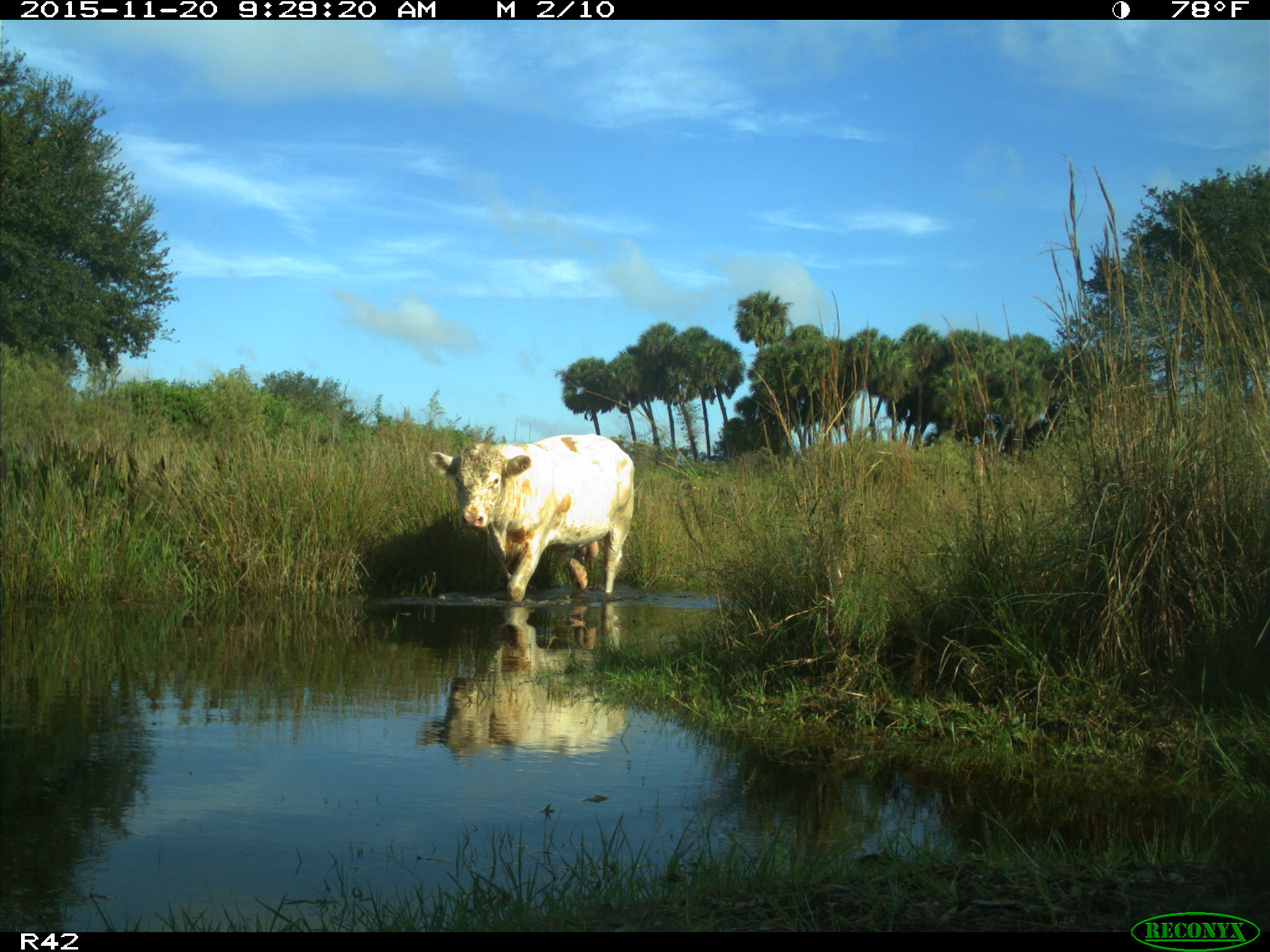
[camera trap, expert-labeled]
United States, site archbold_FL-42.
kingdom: Animalia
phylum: Chordata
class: Mammalia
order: Artiodactyla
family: Bovidae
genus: Bos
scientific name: Bos taurus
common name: domestic cow